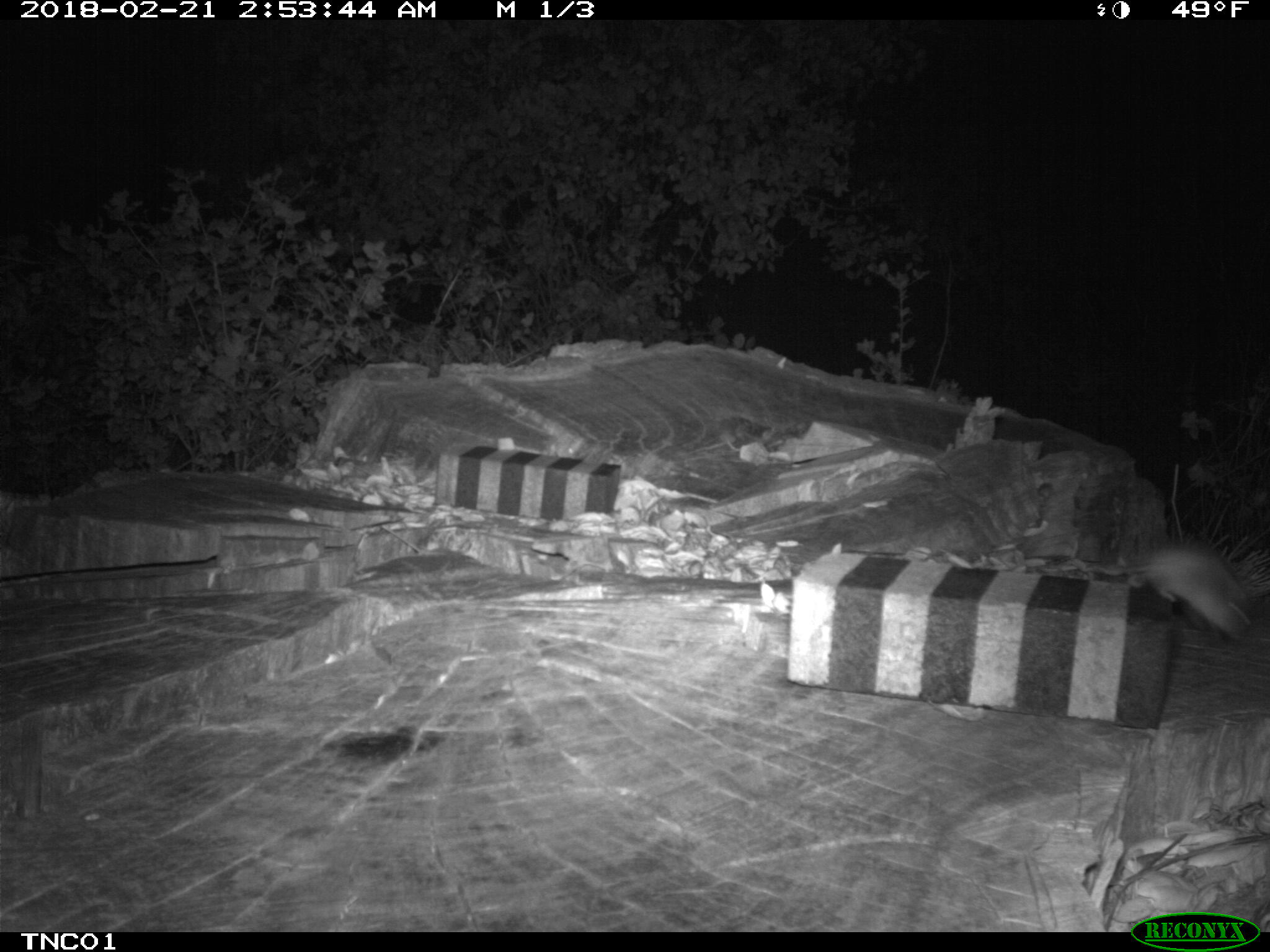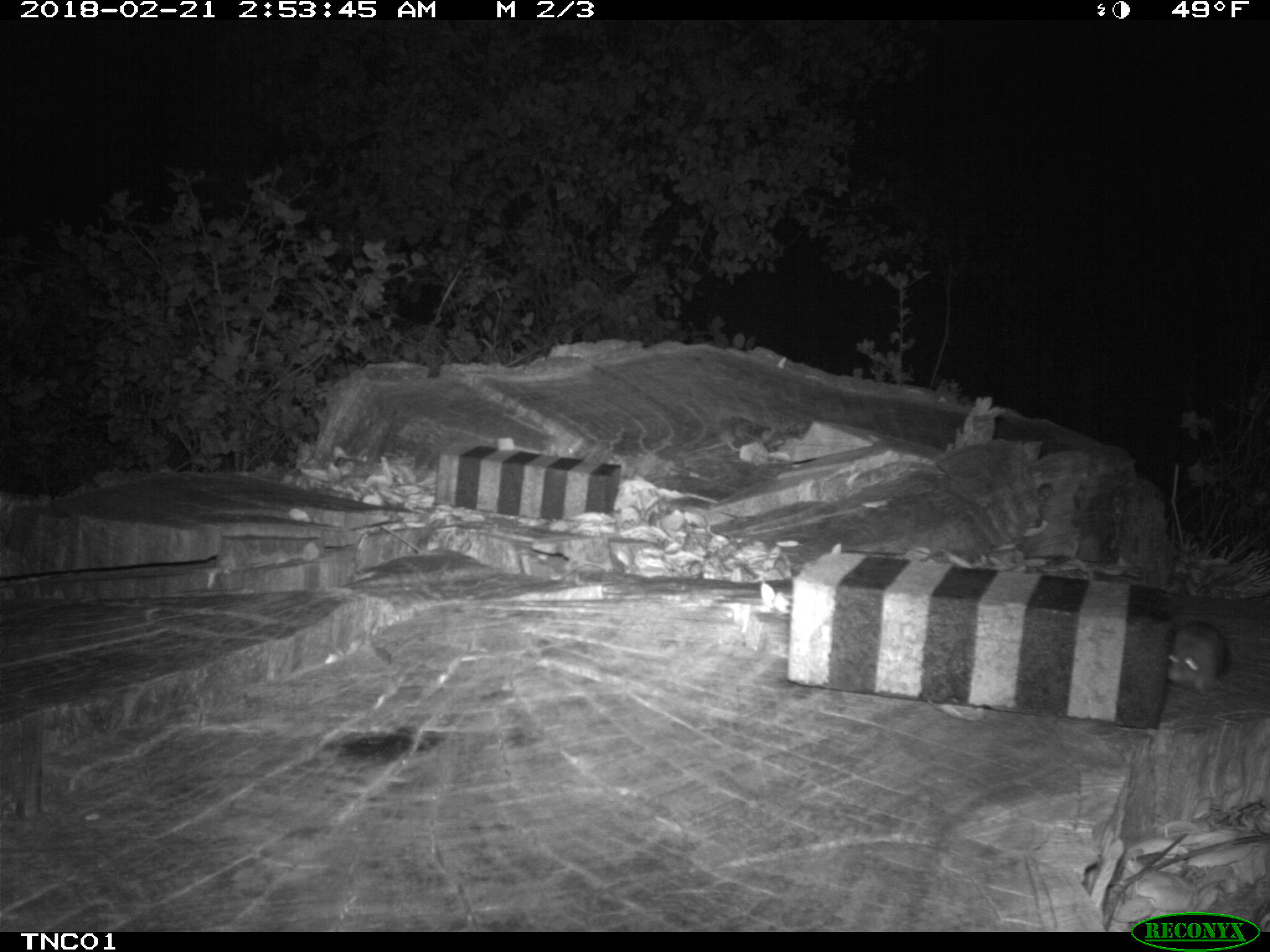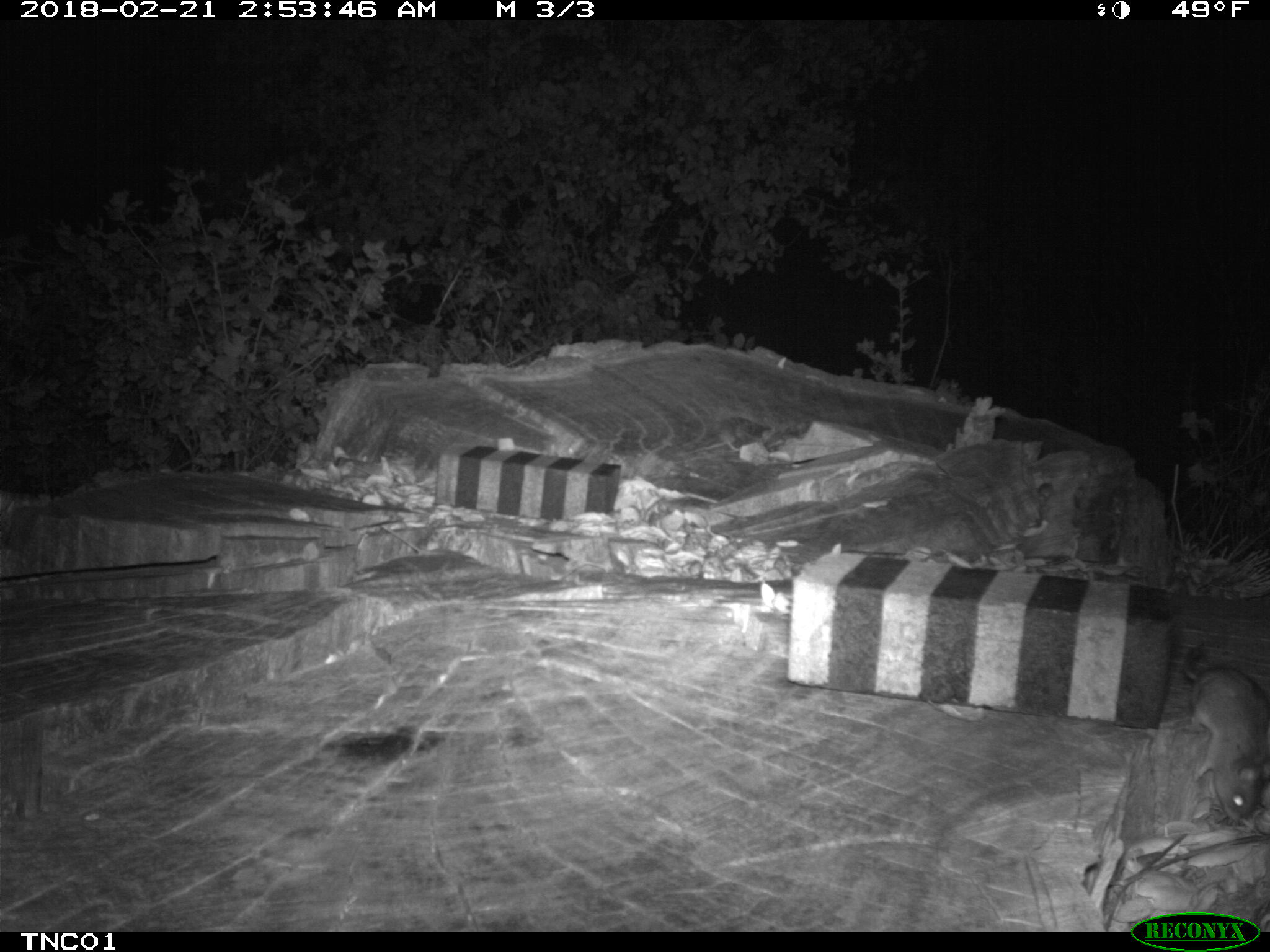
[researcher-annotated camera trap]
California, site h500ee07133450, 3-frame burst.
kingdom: Animalia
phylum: Chordata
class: Mammalia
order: Rodentia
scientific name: Rodentia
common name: rodent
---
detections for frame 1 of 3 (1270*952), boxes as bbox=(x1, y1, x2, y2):
rodent: bbox=(1098, 535, 1251, 641)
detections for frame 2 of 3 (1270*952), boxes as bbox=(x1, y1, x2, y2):
rodent: bbox=(1165, 620, 1228, 693)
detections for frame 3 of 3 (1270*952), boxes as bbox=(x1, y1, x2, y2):
rodent: bbox=(1181, 643, 1269, 822)